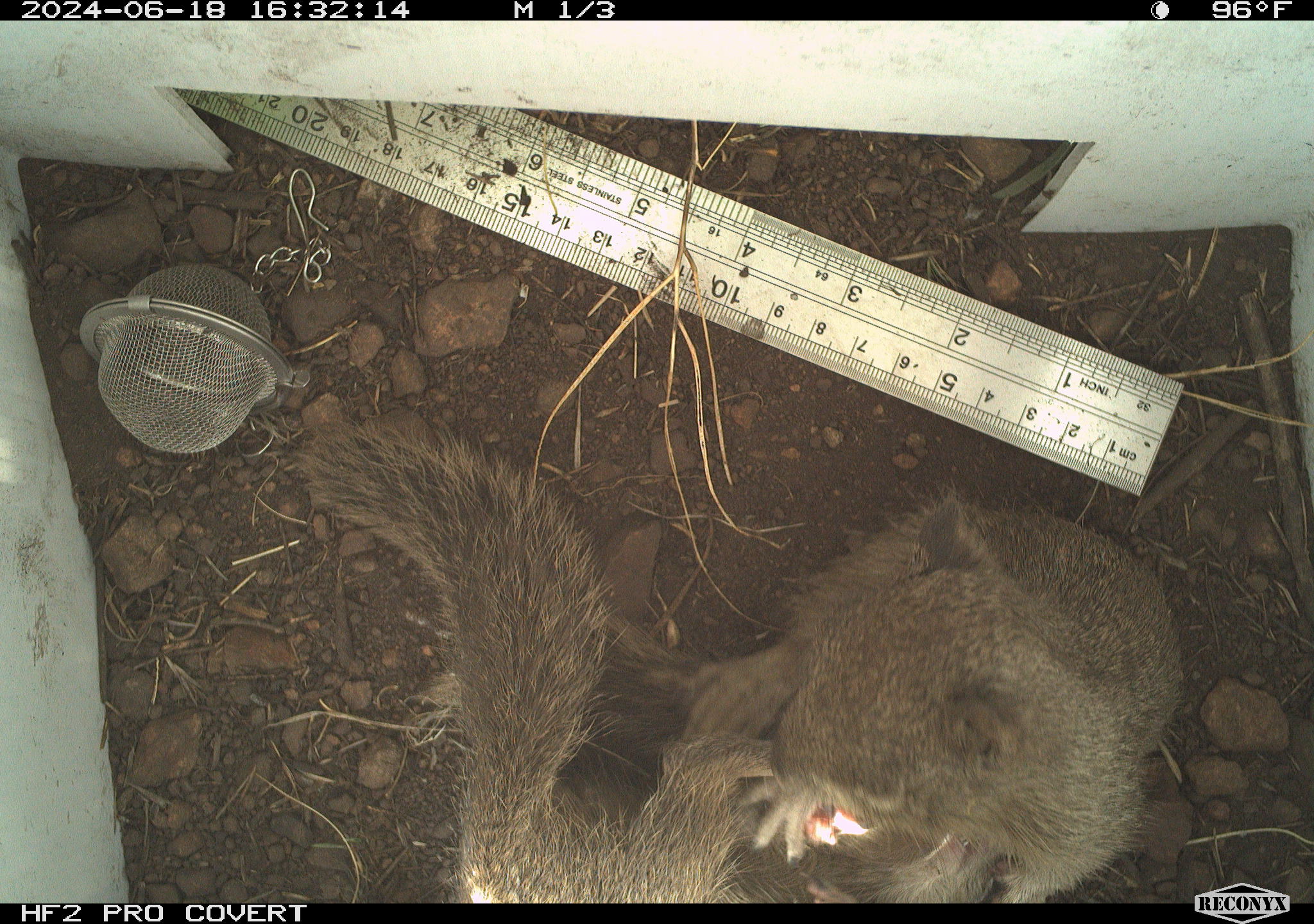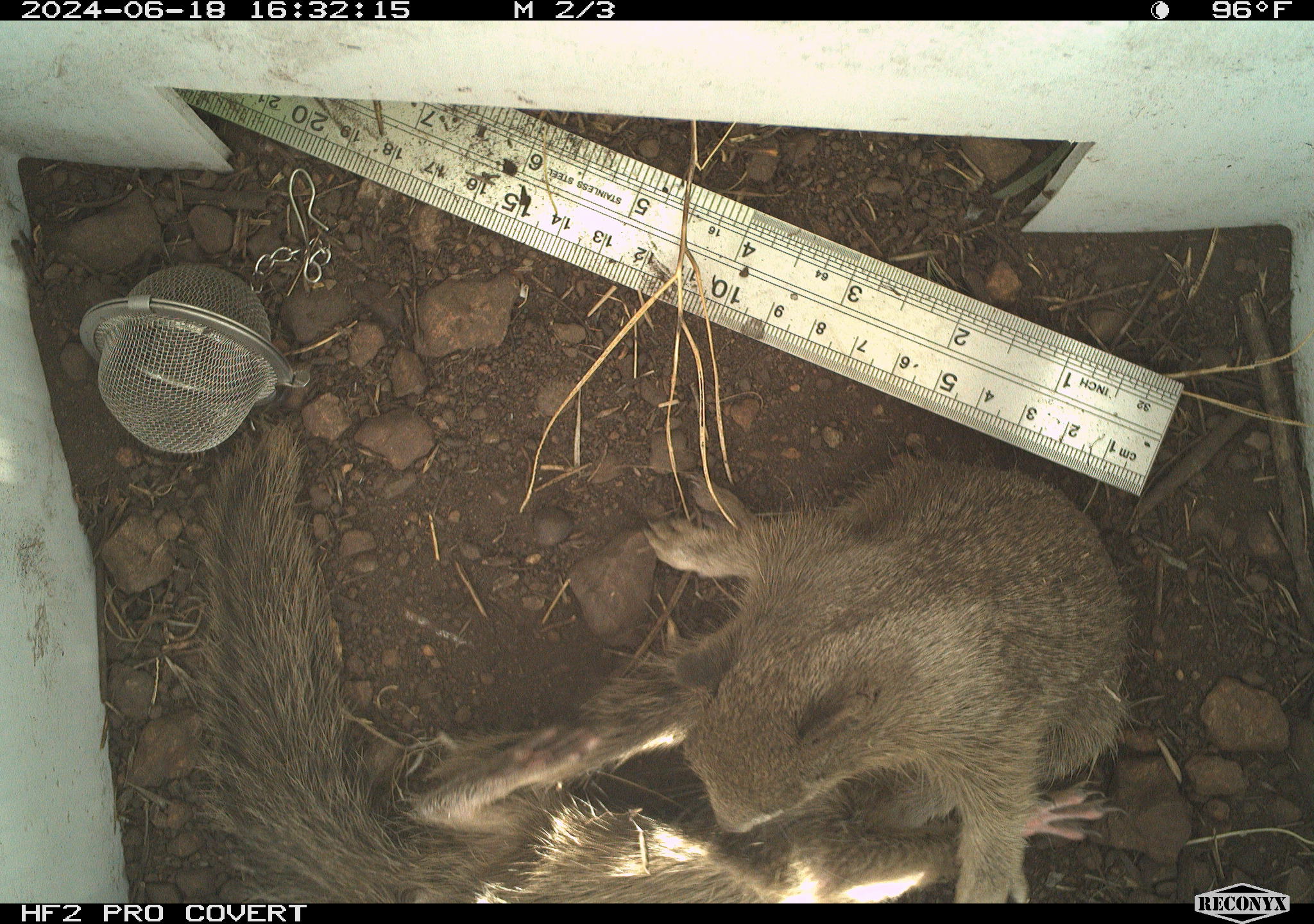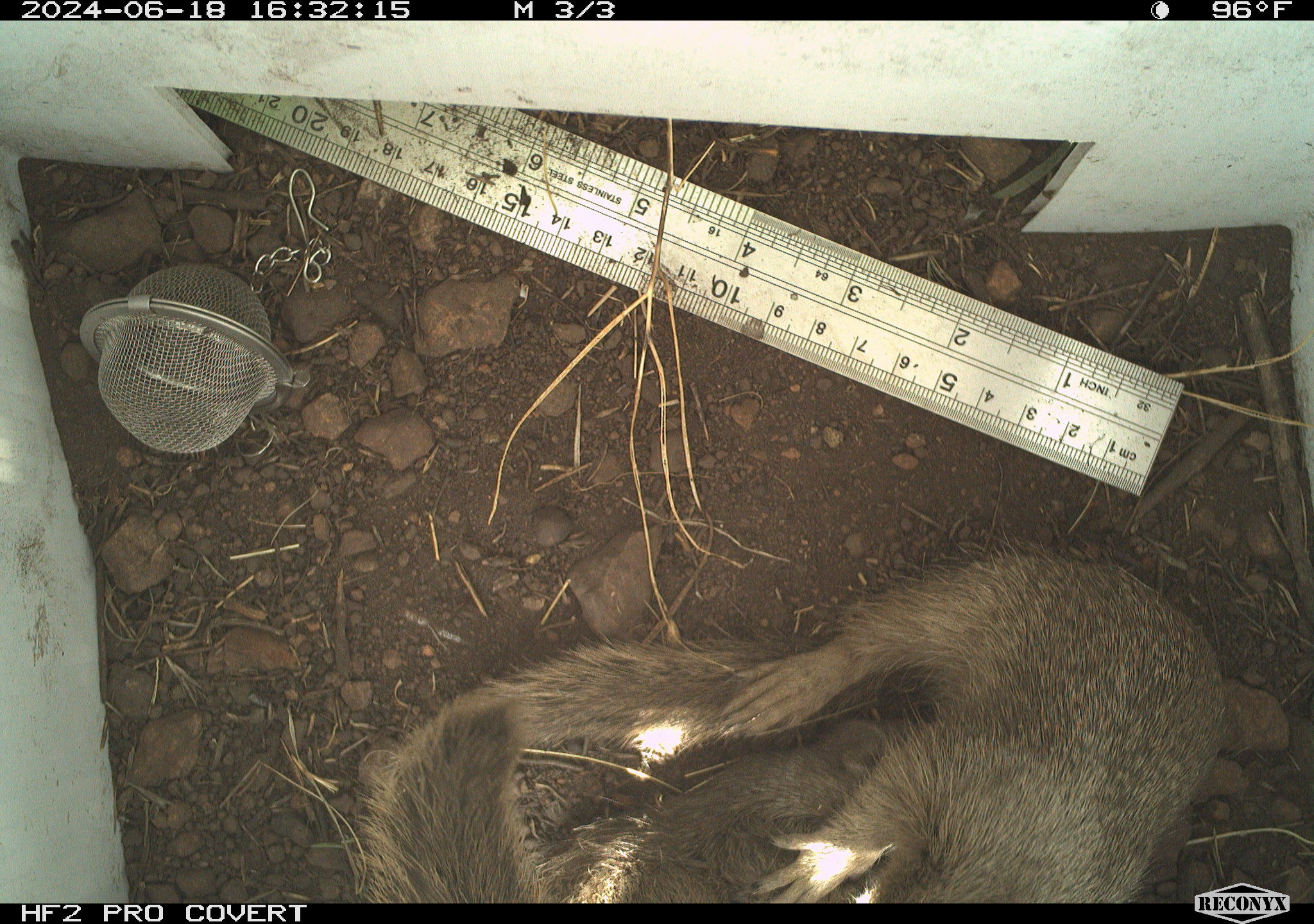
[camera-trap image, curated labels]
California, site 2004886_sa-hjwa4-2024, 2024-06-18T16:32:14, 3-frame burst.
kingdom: Animalia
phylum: Chordata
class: Mammalia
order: Rodentia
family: Sciuridae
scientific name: Sciuridae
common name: squirrels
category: sciuridae family